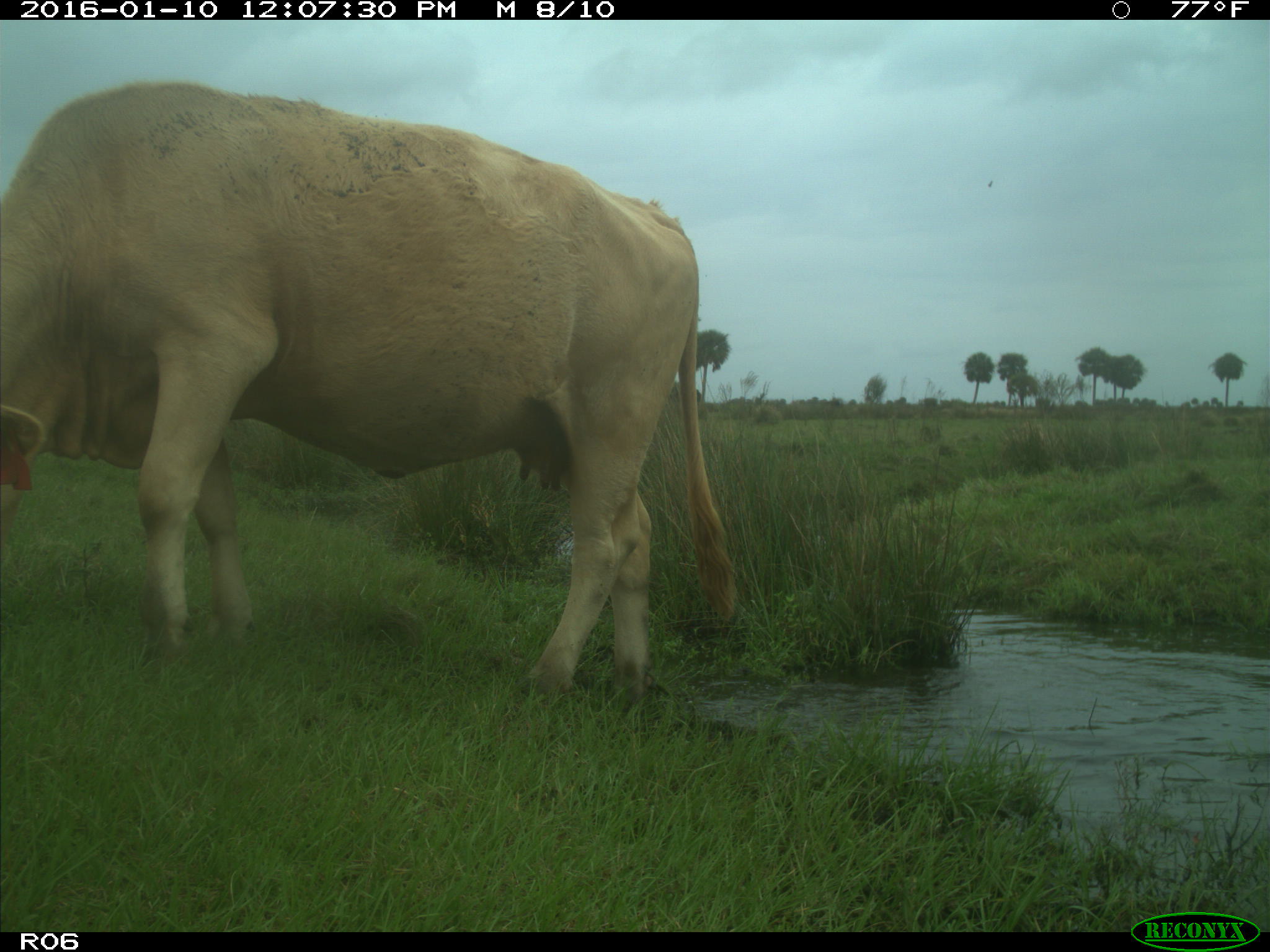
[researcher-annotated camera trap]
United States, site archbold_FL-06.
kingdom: Animalia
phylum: Chordata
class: Mammalia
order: Artiodactyla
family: Bovidae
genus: Bos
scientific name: Bos taurus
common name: domestic cow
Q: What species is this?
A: Bos taurus (domestic cow).